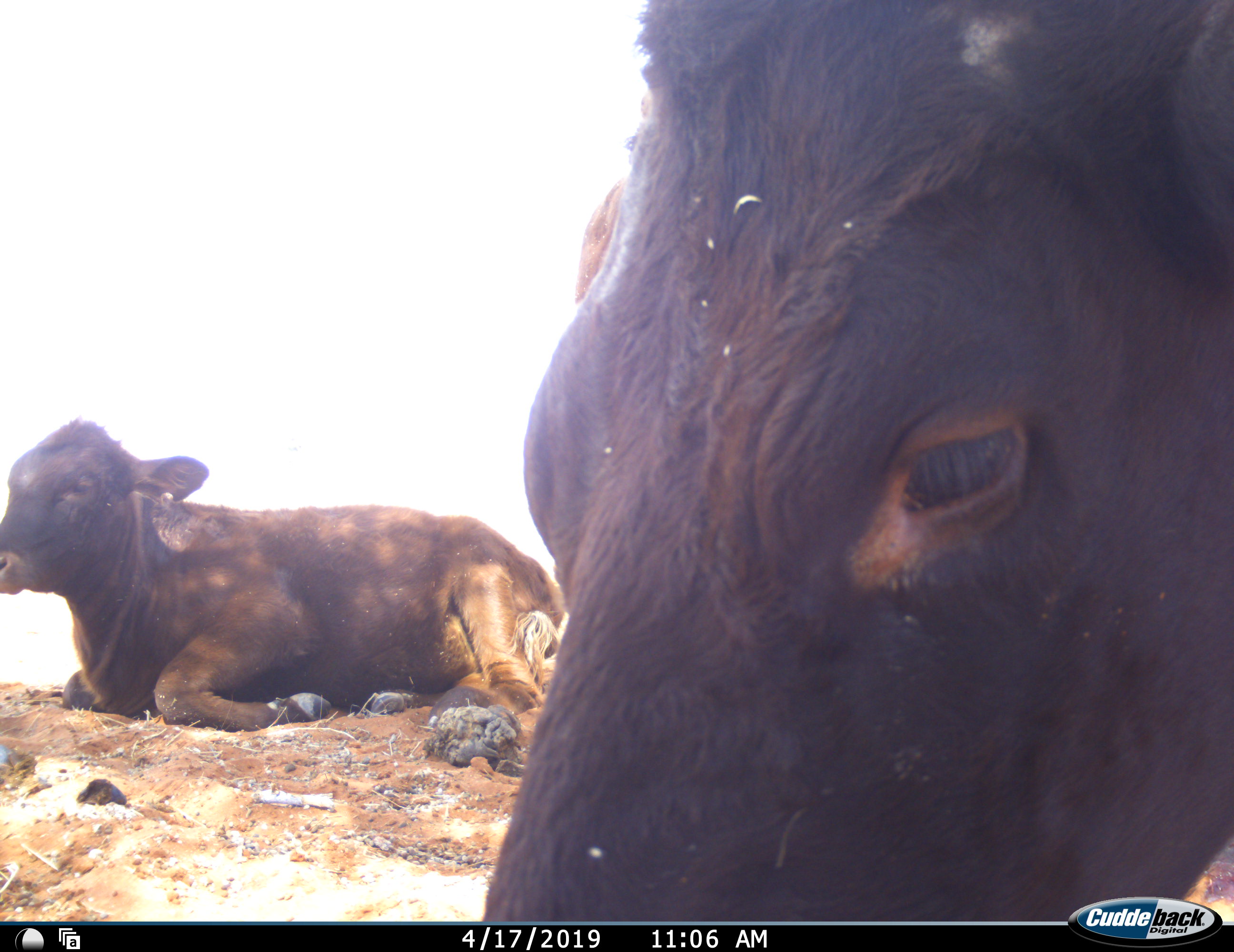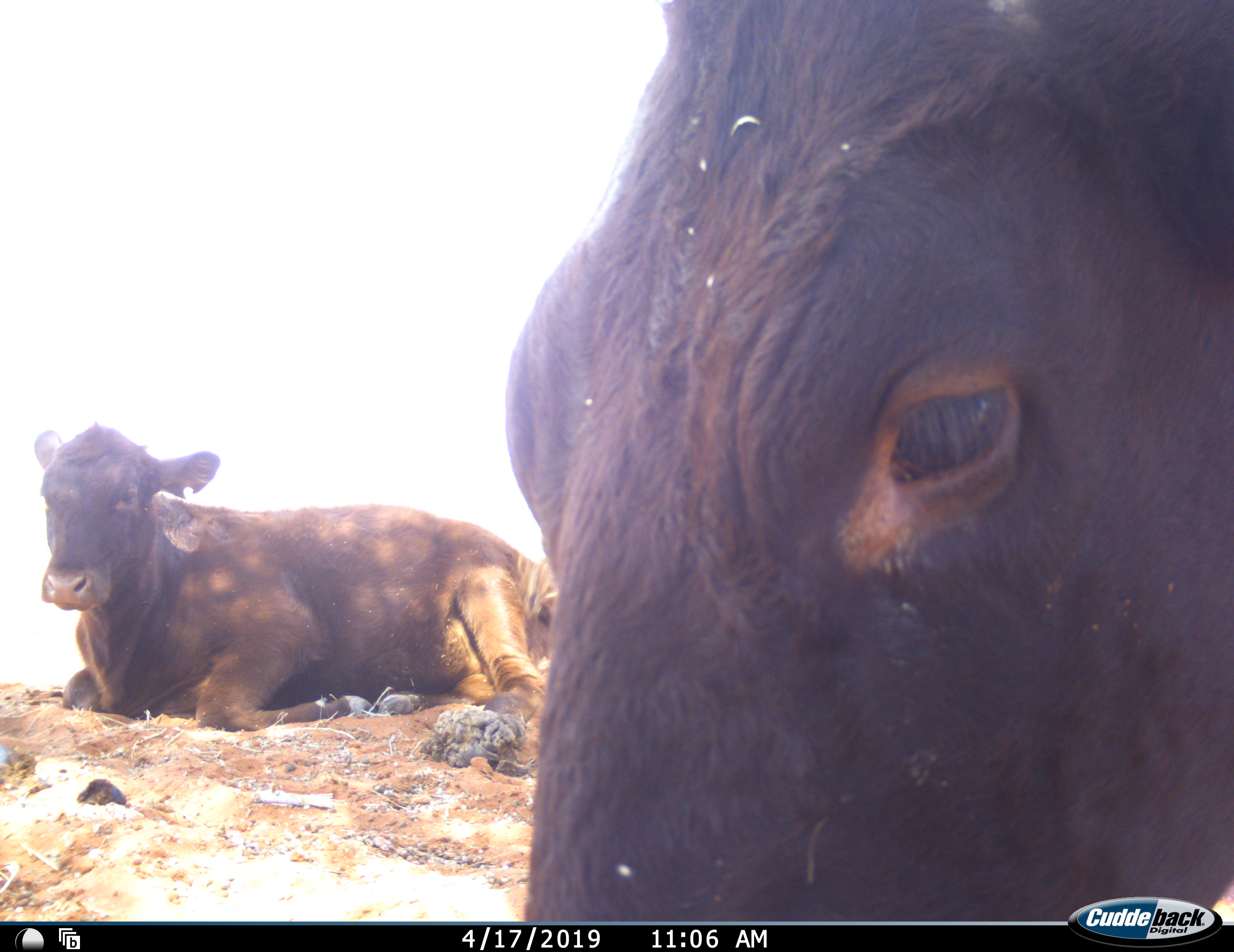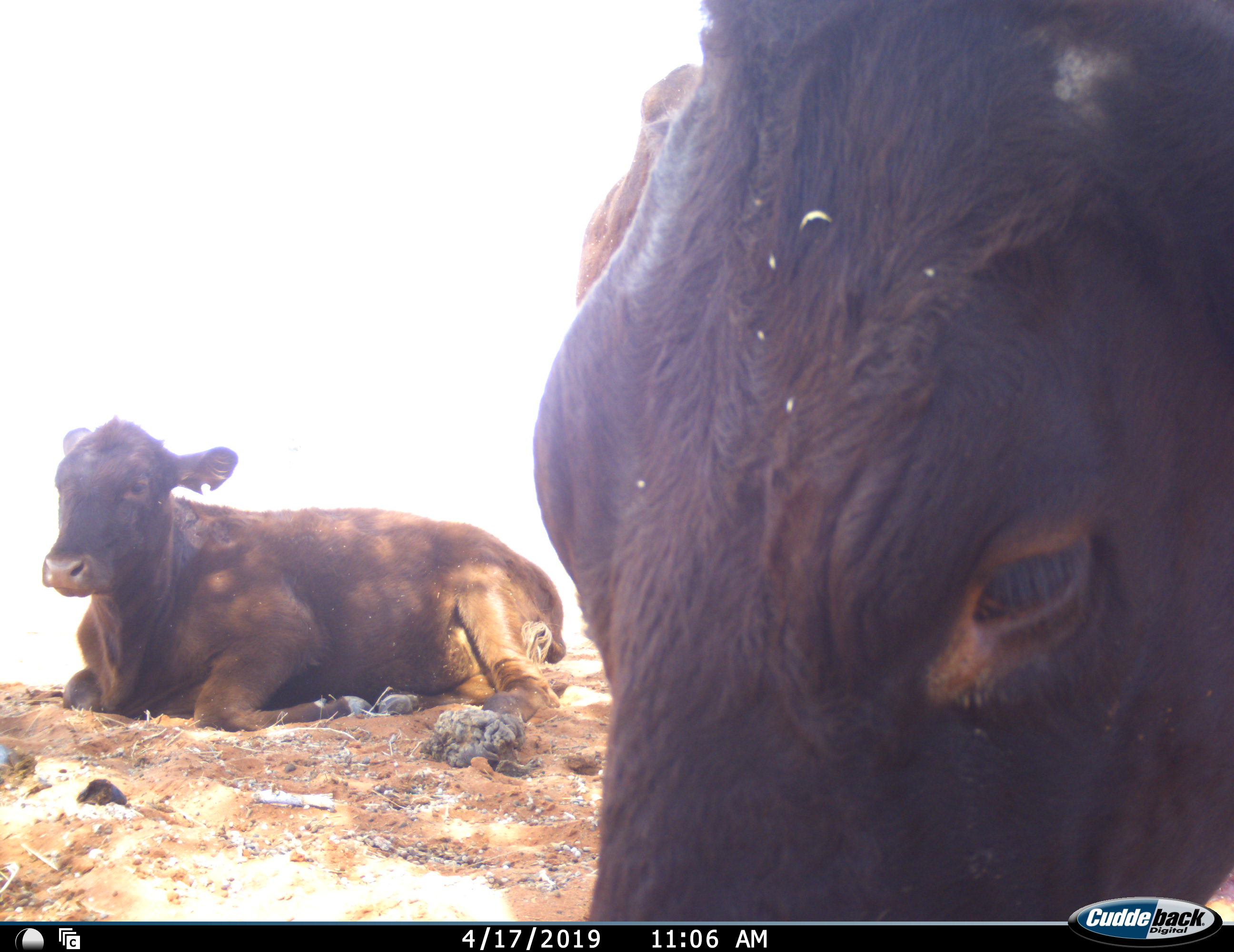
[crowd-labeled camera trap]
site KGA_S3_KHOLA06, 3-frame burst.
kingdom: Animalia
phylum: Chordata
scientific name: Vertebrata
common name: domestic animal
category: domesticanimal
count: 2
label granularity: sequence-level